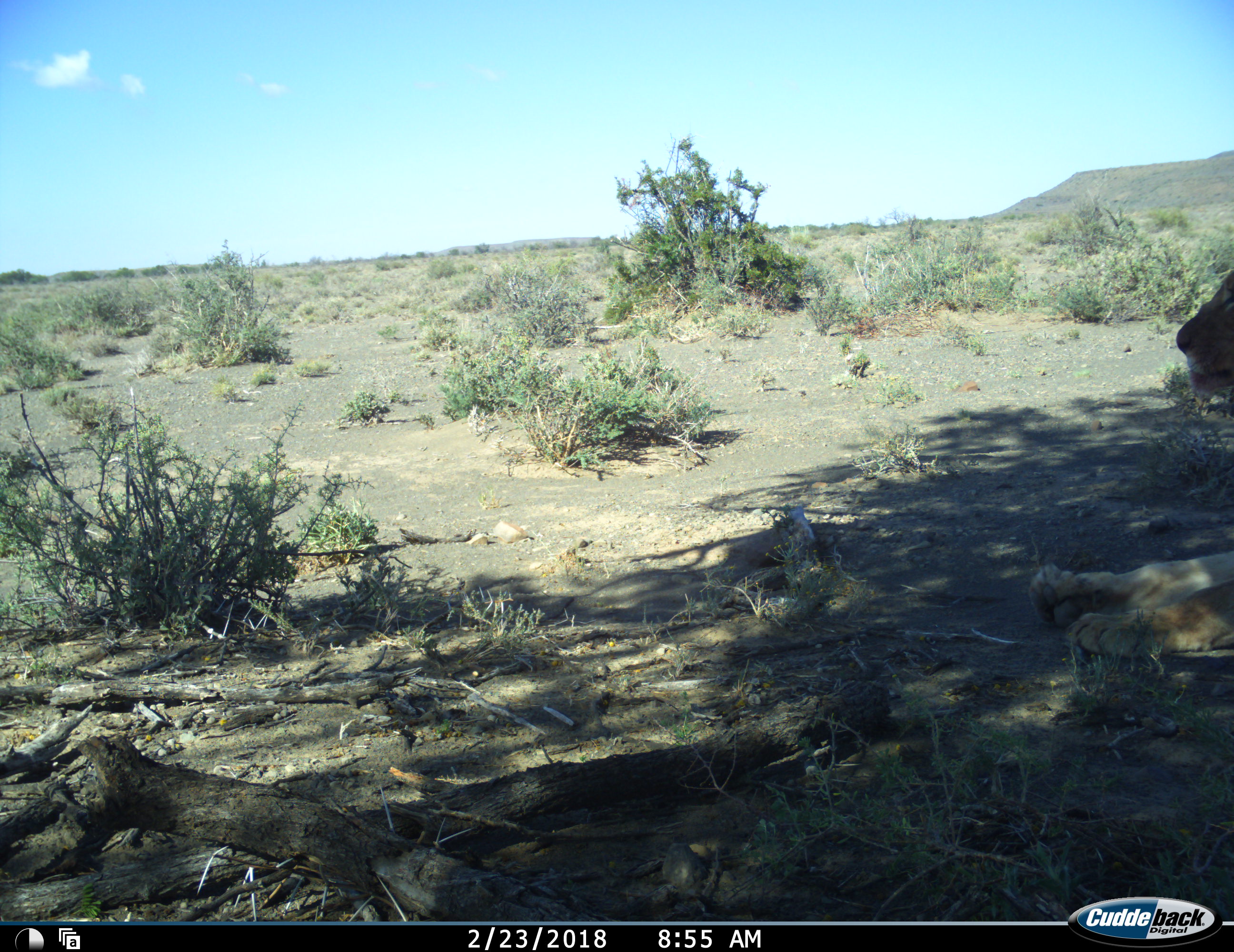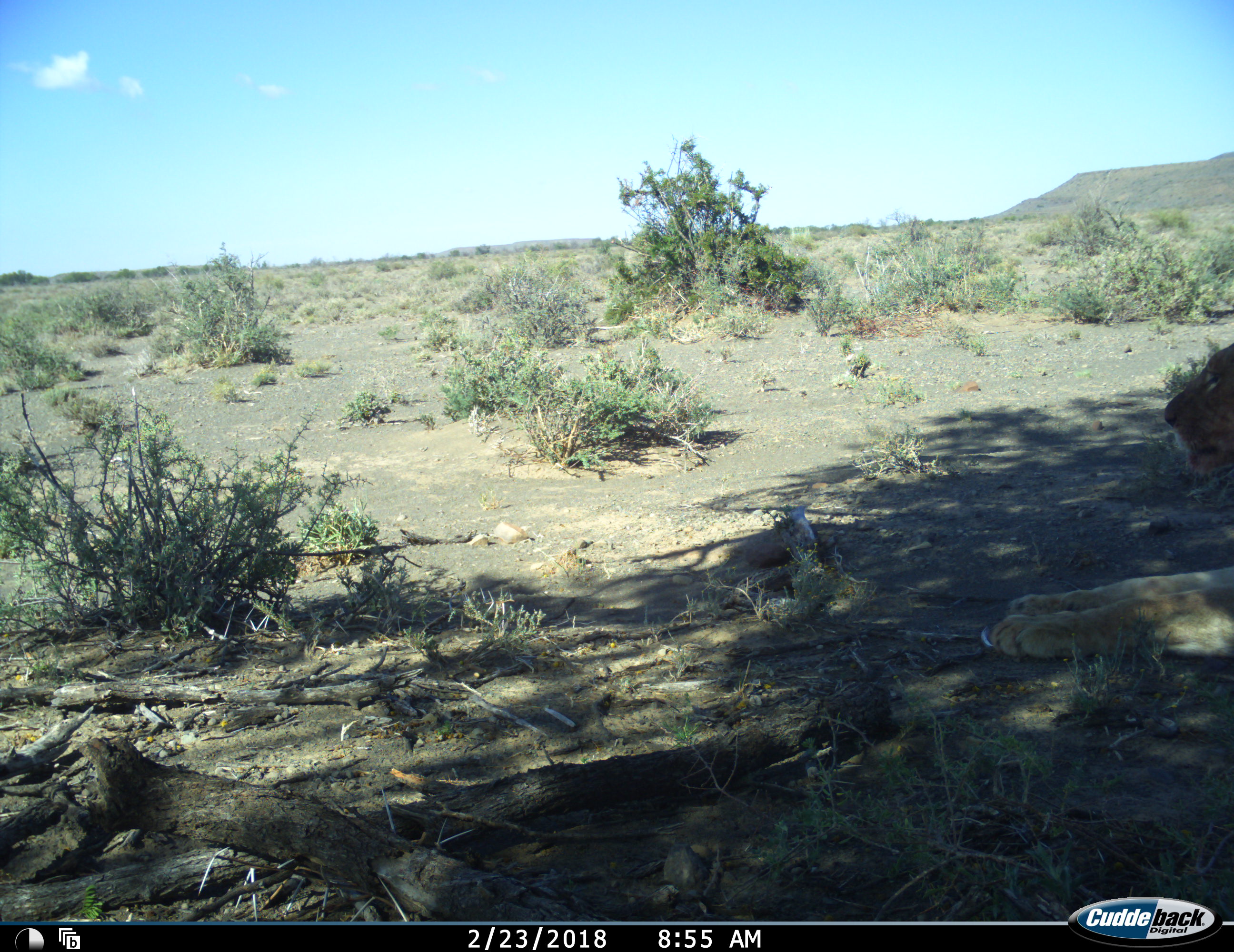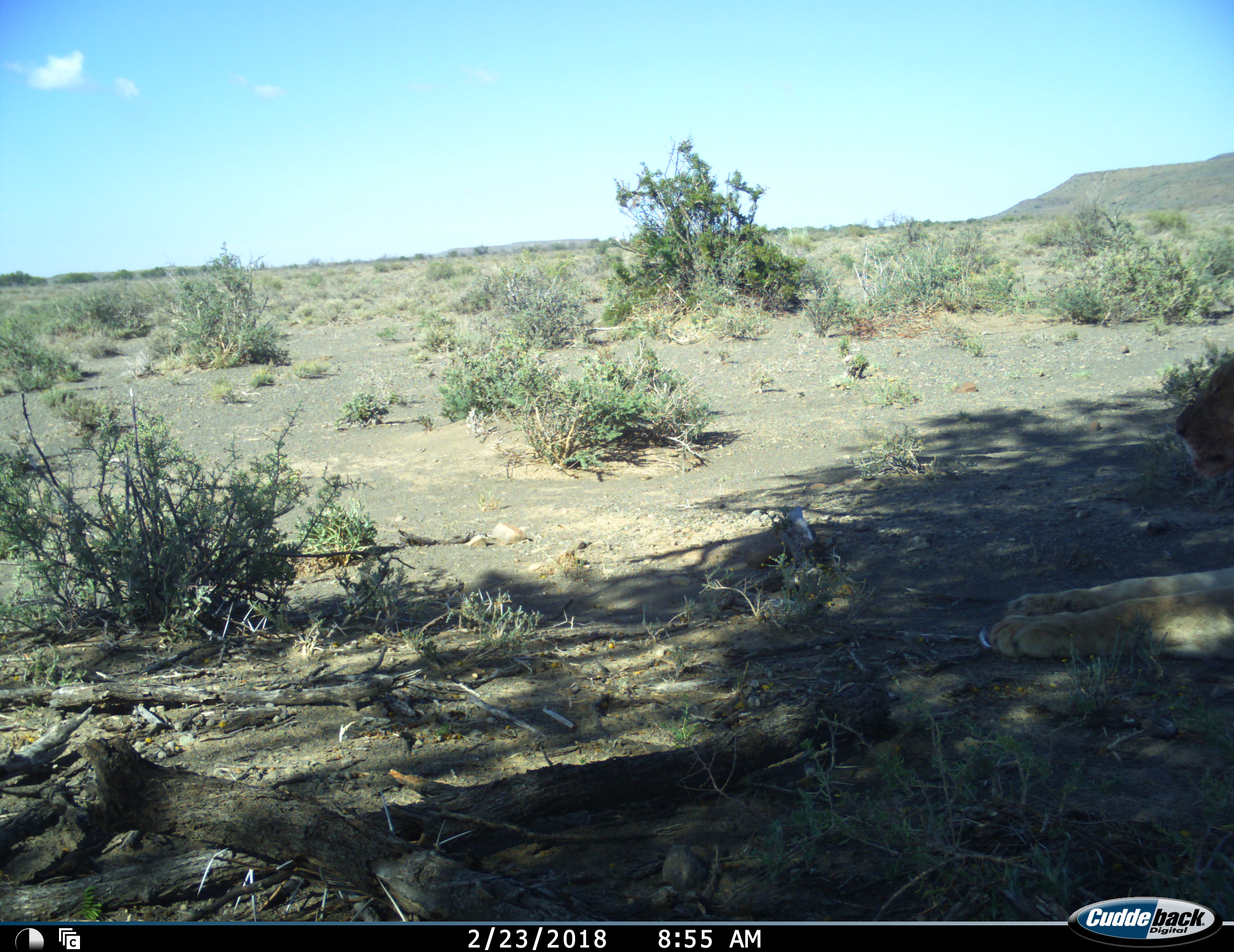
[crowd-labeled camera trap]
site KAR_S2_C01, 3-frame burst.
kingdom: Animalia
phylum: Chordata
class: Mammalia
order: Carnivora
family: Felidae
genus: Panthera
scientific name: Panthera leo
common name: lion female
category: lionfemale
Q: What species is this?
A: Lionfemale (lion female) (Panthera leo).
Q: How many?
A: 1.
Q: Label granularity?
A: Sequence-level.